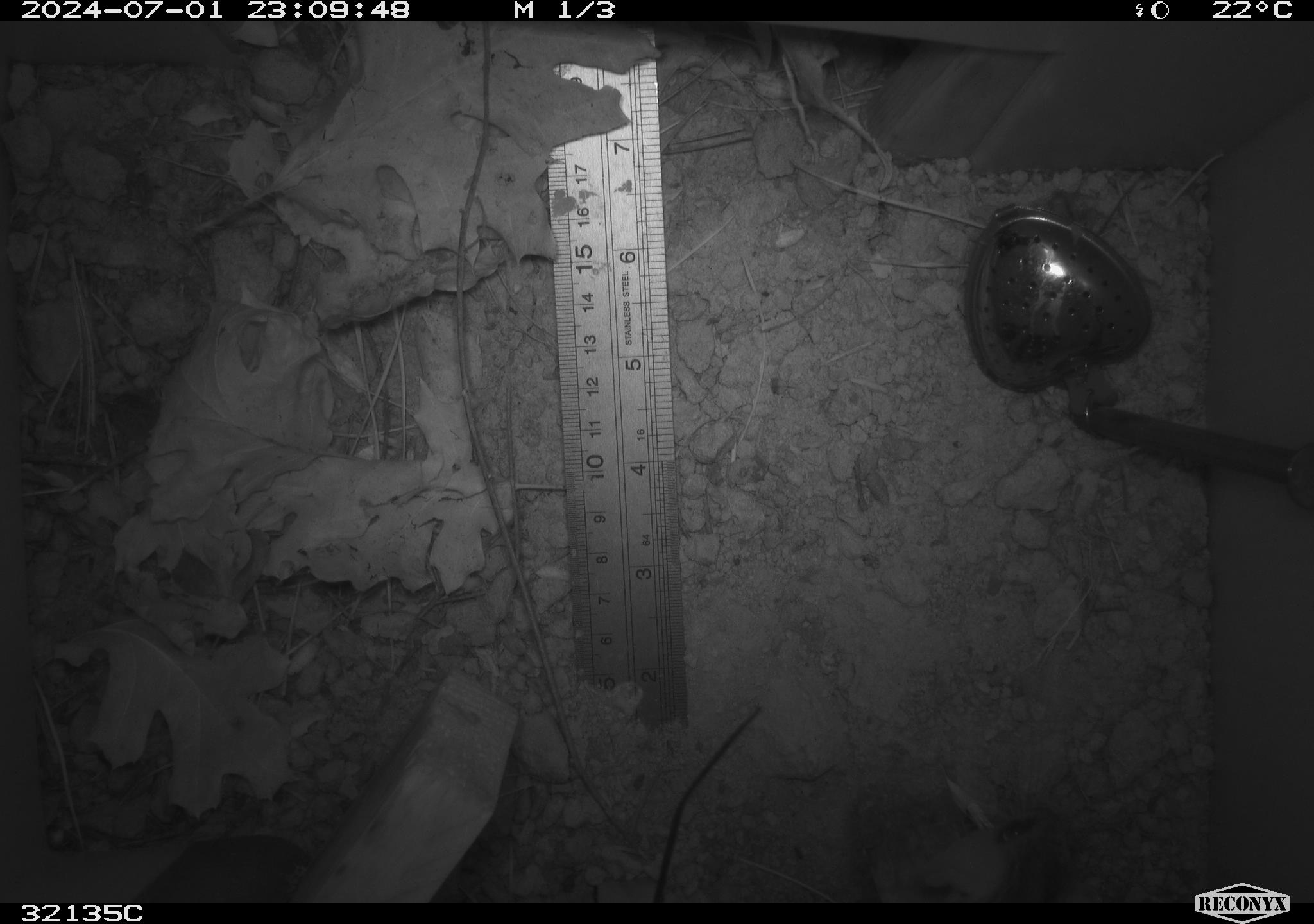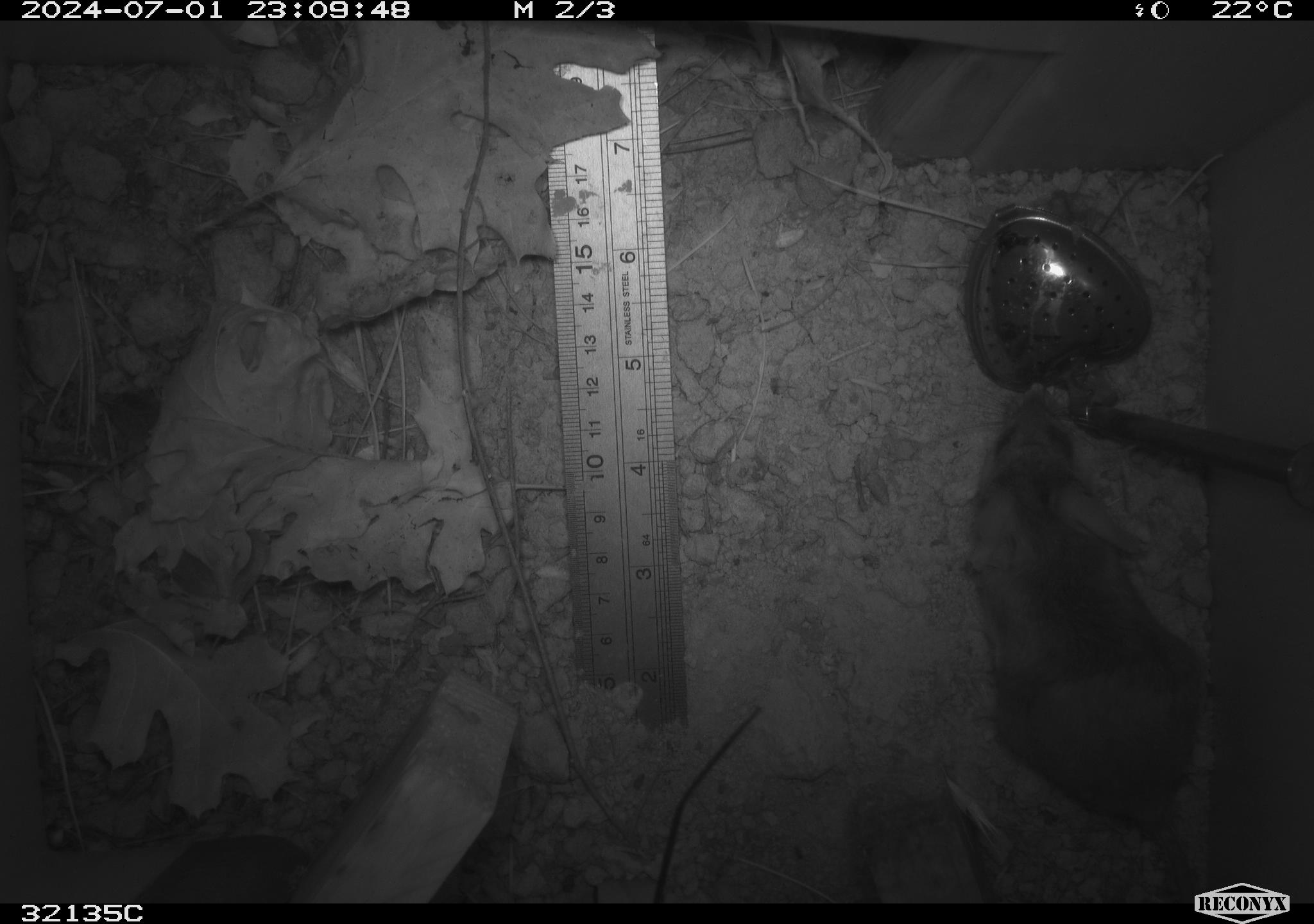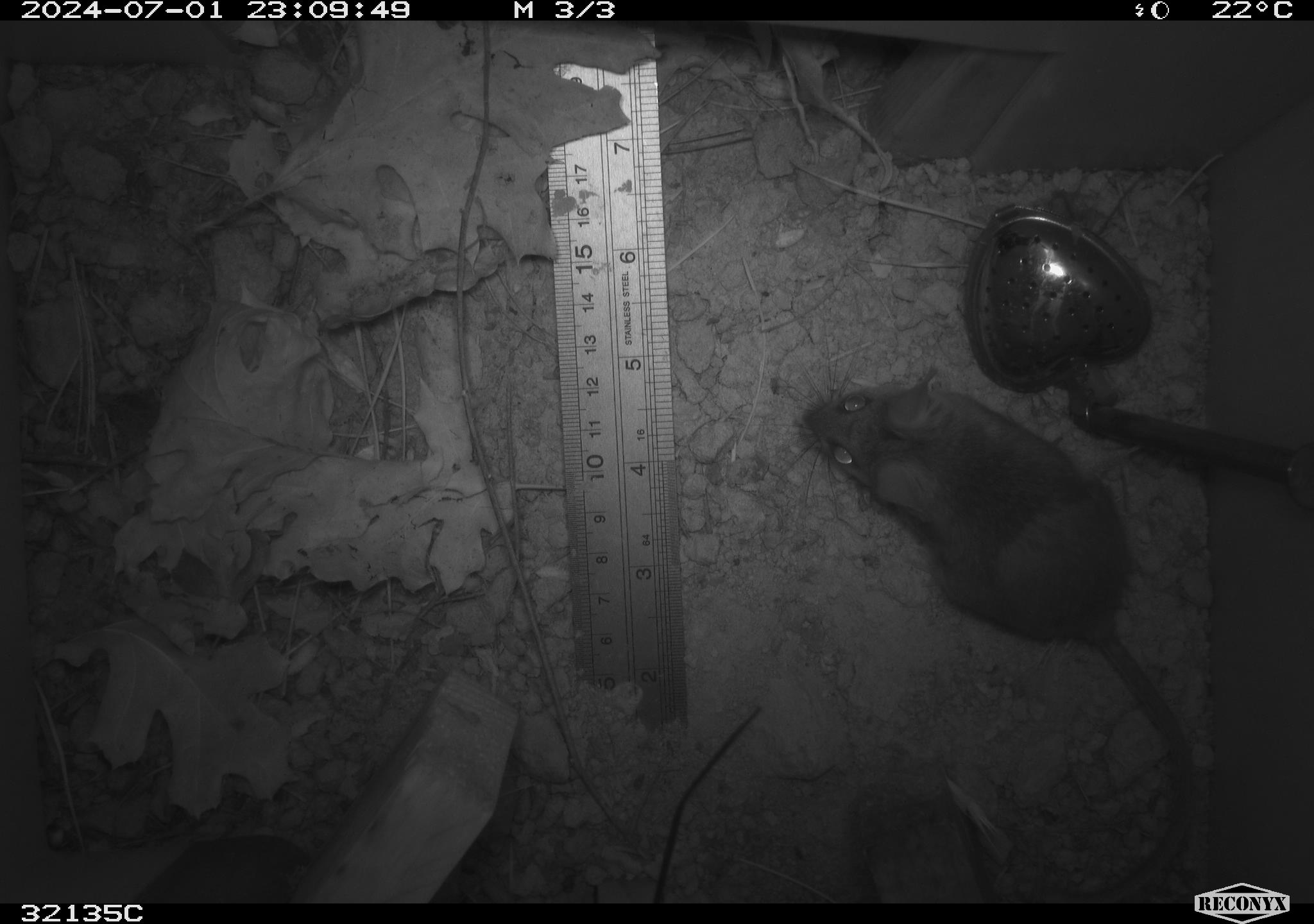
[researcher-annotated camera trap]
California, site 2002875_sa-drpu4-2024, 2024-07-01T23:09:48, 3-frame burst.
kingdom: Animalia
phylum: Chordata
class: Mammalia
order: Rodentia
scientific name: Rodentia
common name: rodent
Rodent (Rodentia).